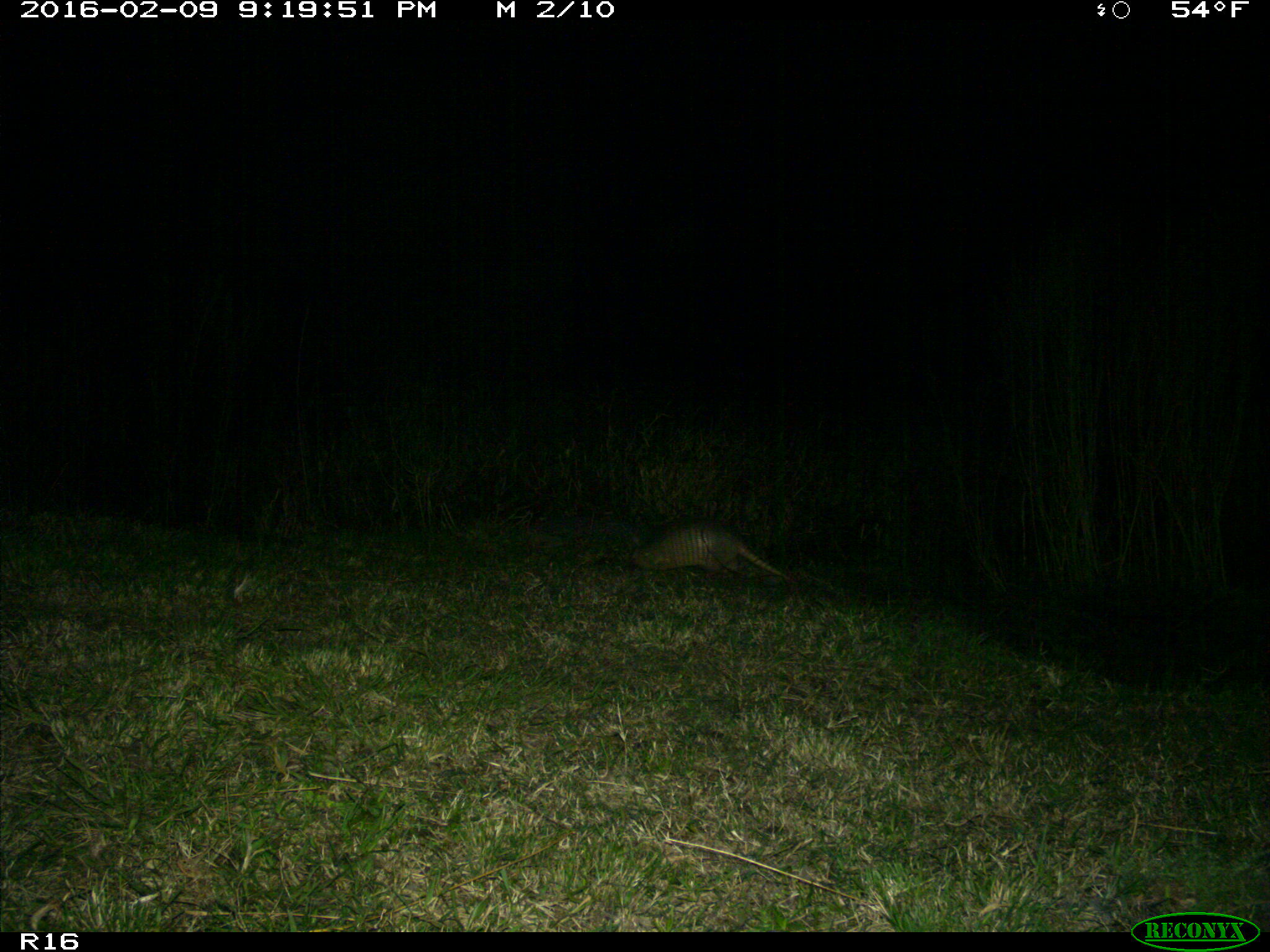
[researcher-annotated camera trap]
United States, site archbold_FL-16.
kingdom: Animalia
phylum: Chordata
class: Mammalia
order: Cingulata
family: Dasypodidae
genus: Dasypus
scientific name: Dasypus novemcinctus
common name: nine-banded armadillo